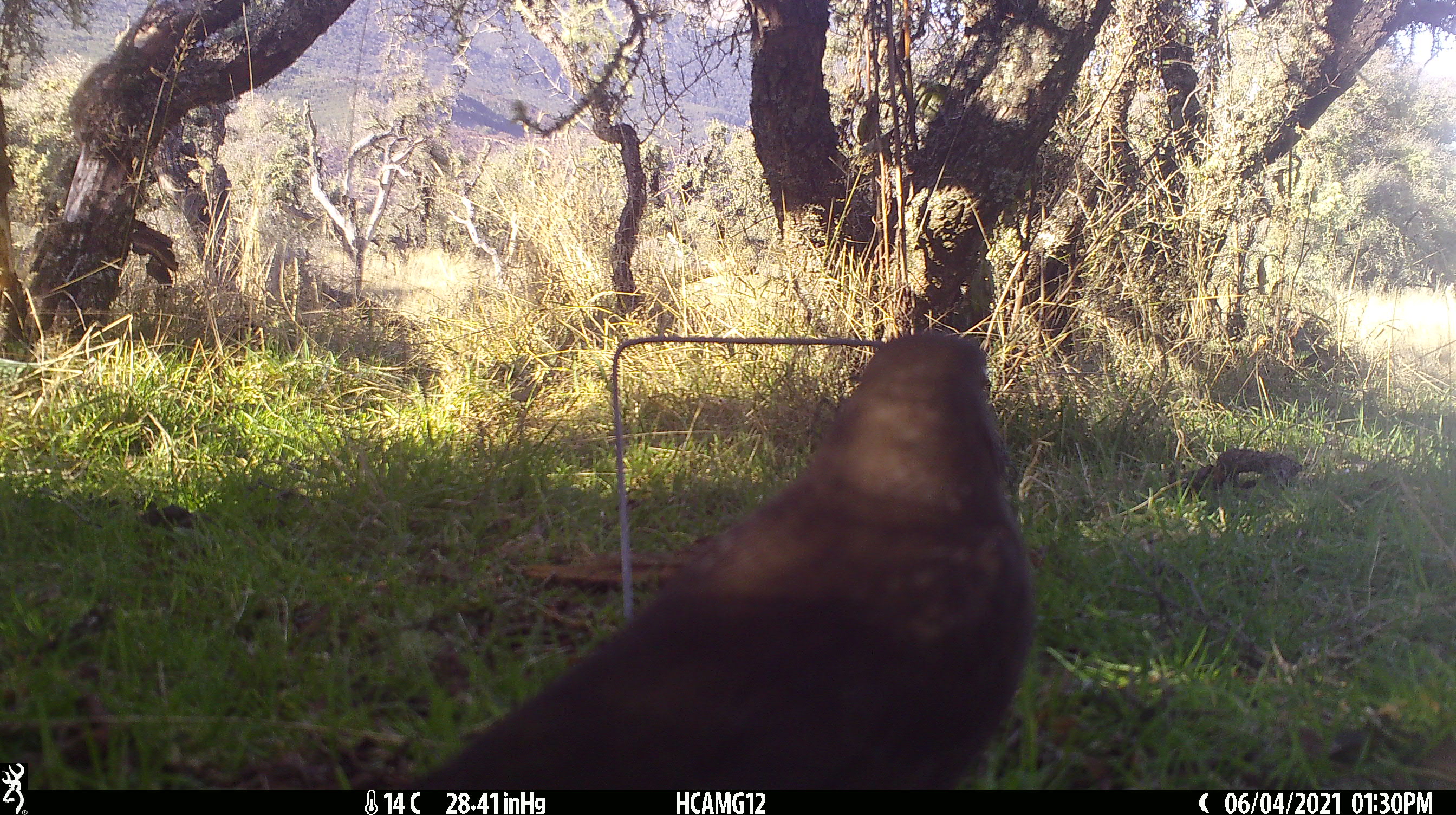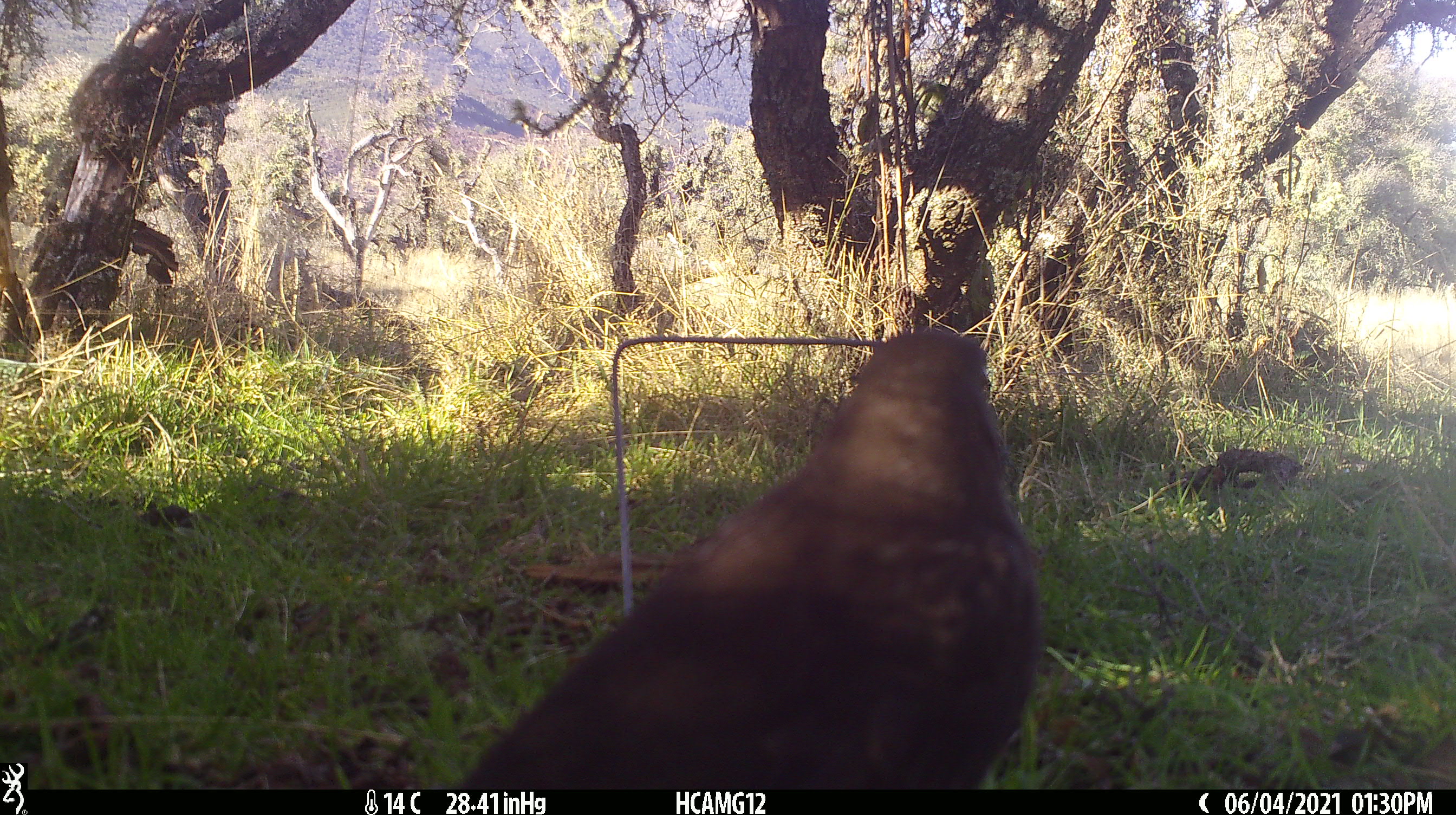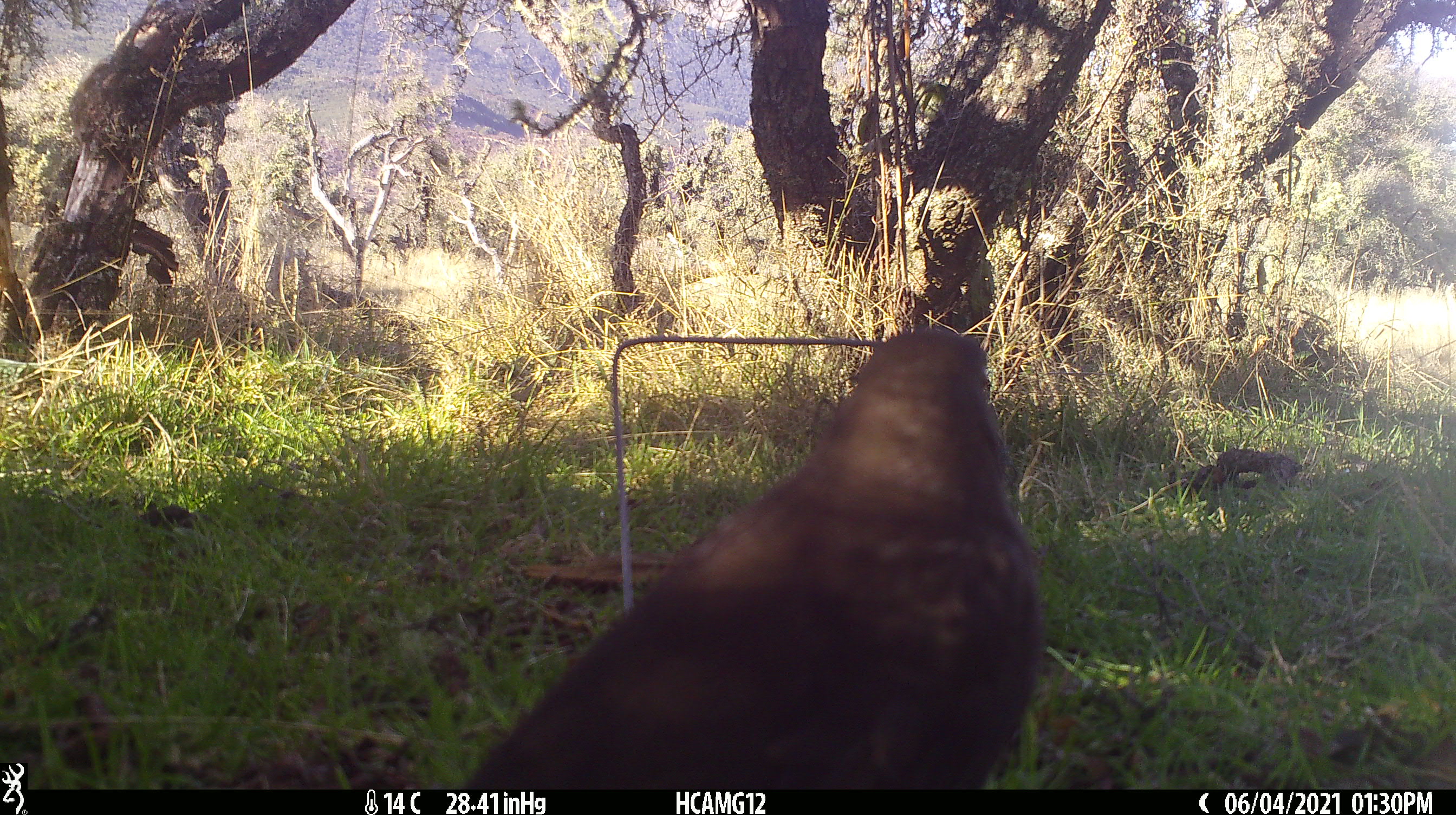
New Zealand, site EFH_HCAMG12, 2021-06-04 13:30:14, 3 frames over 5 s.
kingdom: Animalia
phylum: Chordata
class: Aves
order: Passeriformes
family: Turdidae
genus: Turdus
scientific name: Turdus merula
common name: eurasian blackbird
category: blackbird